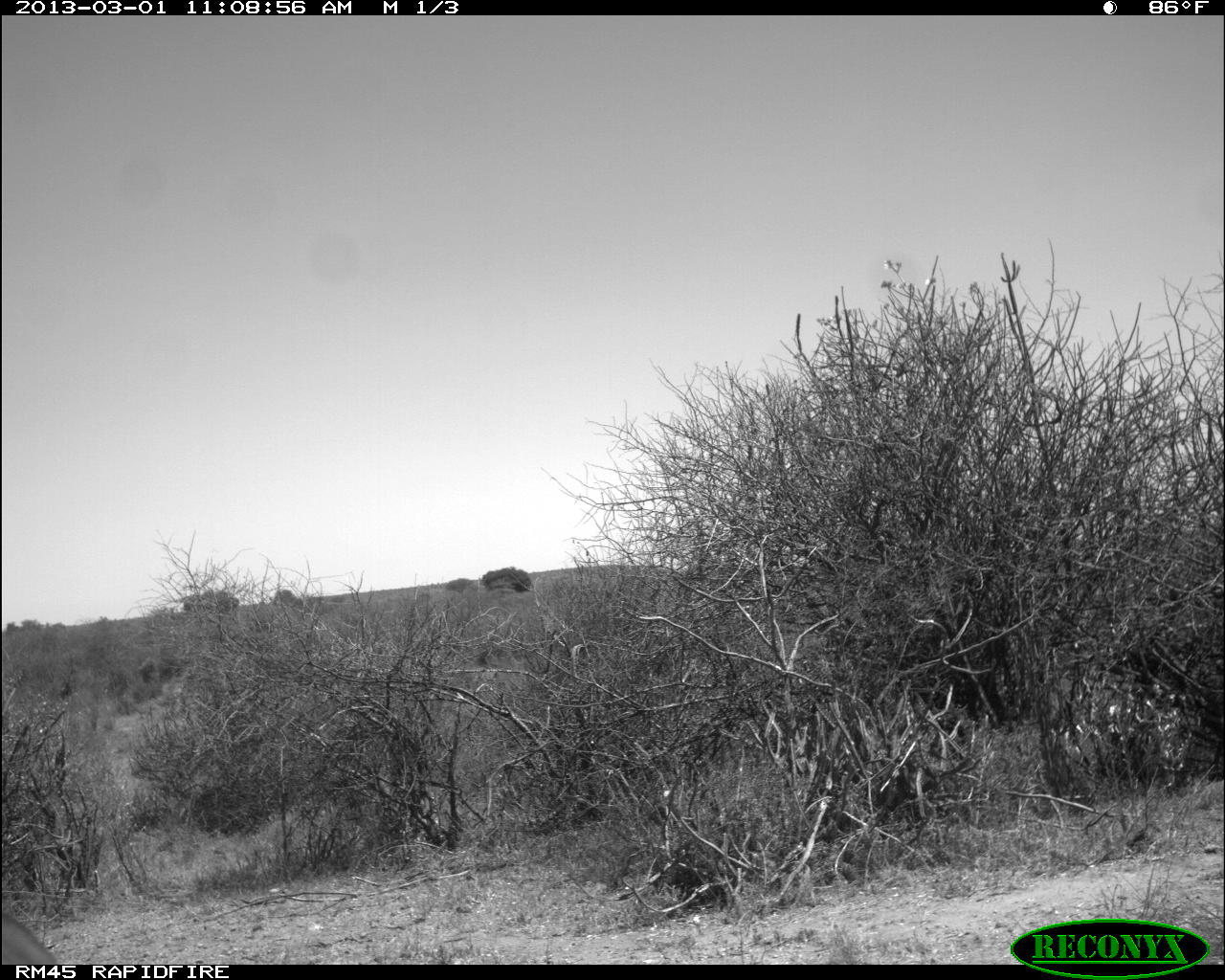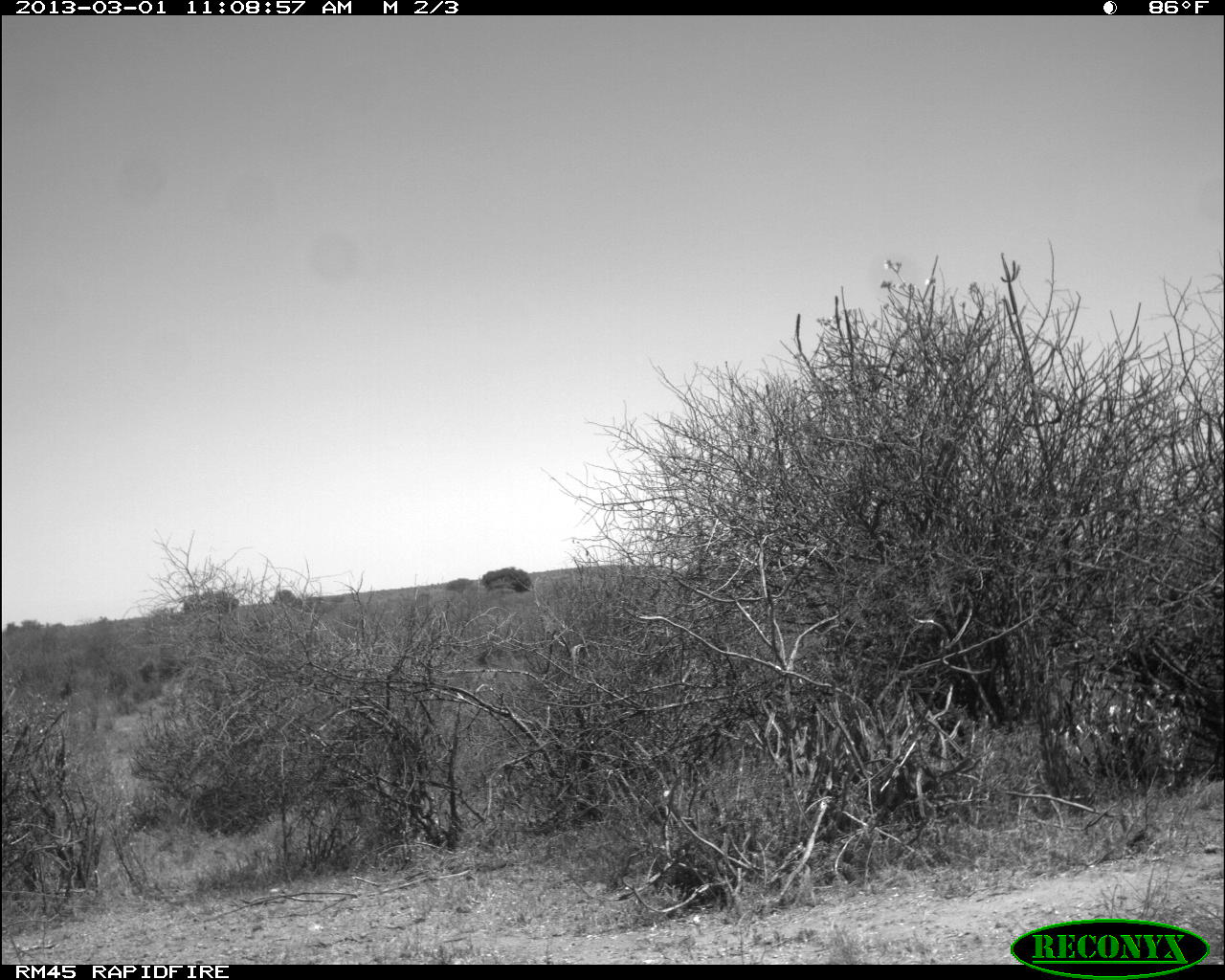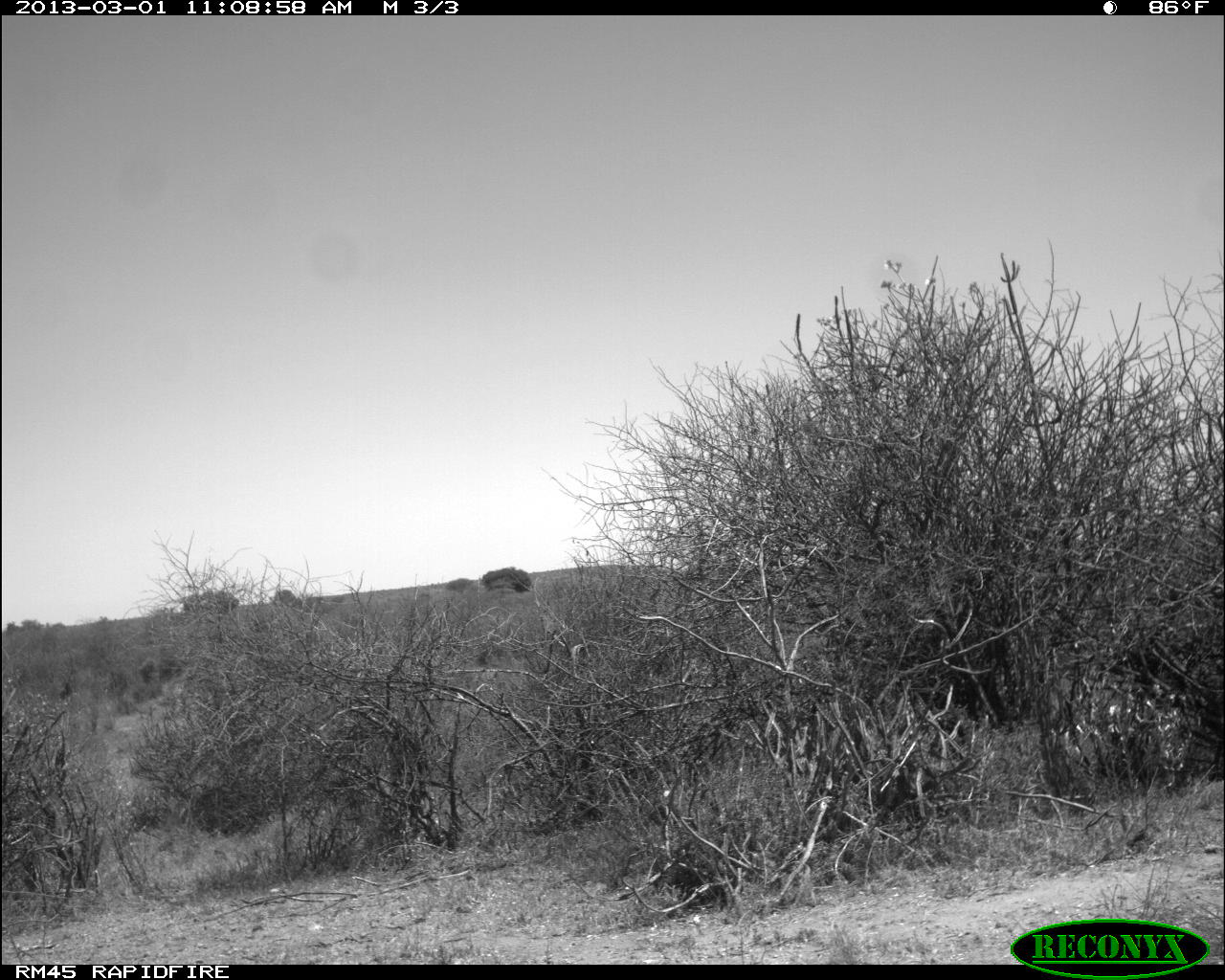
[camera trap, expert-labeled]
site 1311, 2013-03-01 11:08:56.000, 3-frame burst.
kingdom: Animalia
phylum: Chordata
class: Mammalia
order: Artiodactyla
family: Bovidae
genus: Aepyceros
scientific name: Aepyceros melampus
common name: impala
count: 1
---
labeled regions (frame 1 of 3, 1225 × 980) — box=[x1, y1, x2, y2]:
aepyceros melampus: box=[0, 915, 62, 964]